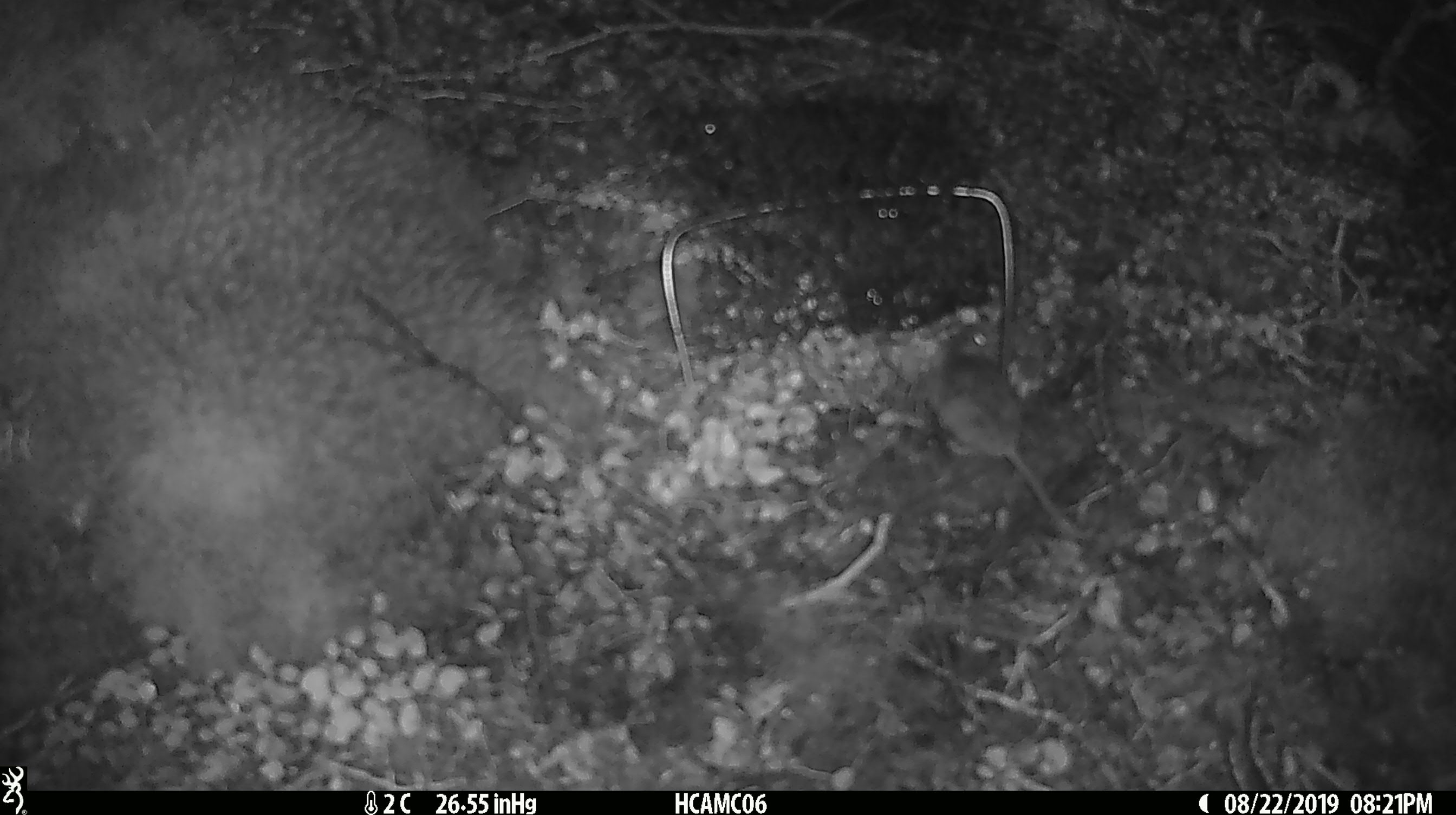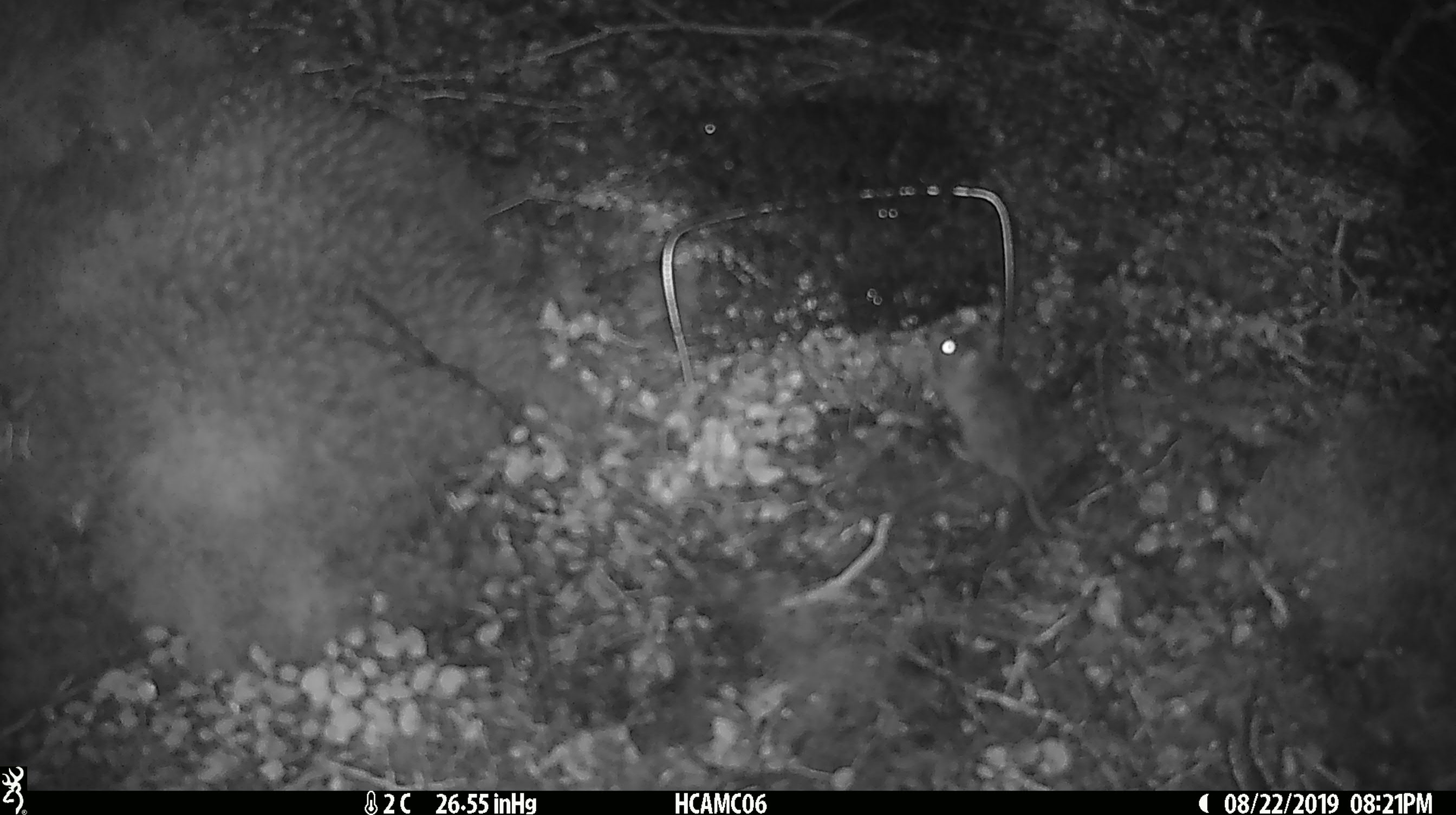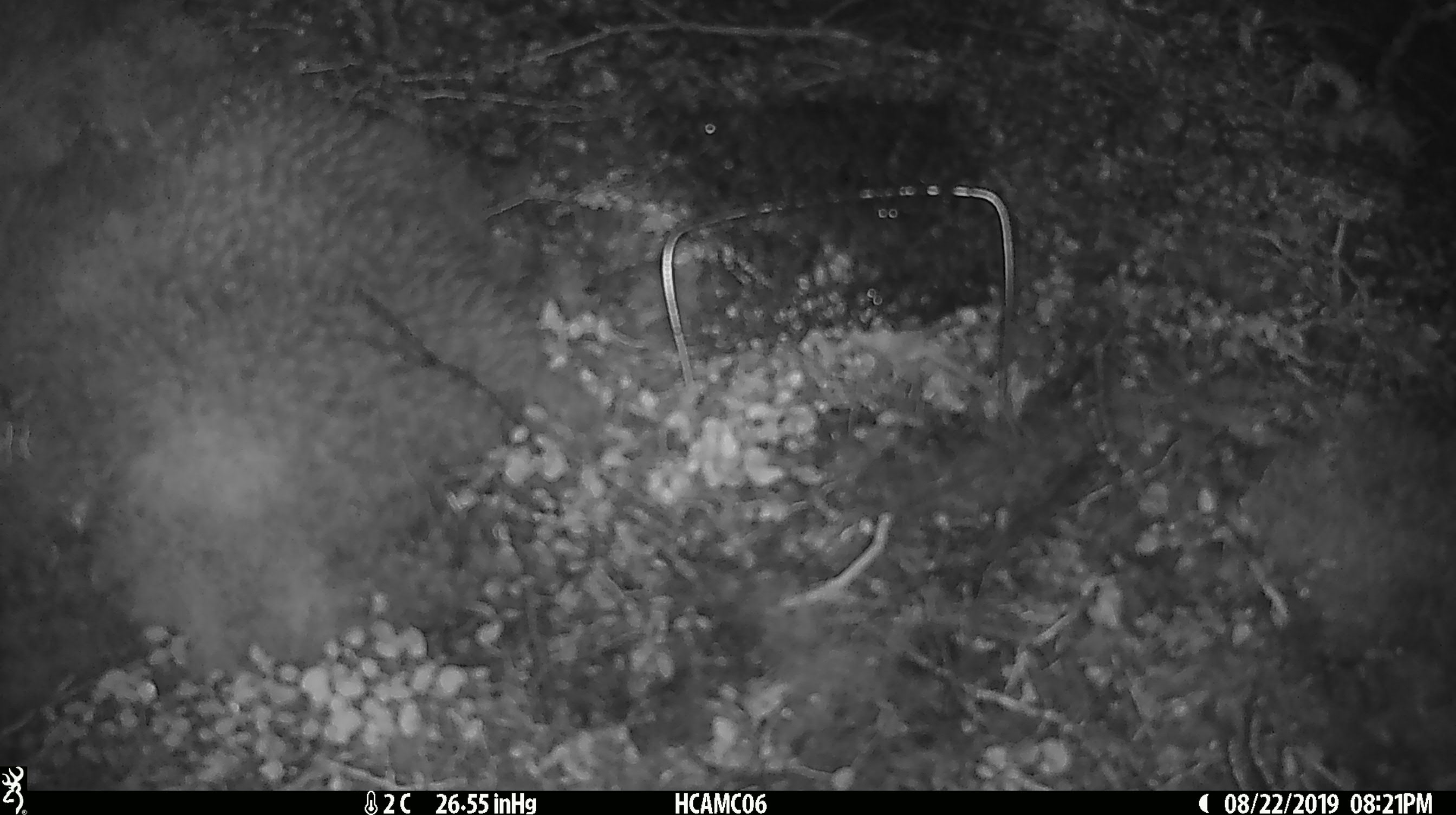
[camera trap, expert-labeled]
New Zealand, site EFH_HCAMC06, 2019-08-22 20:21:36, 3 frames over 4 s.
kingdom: Animalia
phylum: Chordata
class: Mammalia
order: Rodentia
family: Muridae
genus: Mus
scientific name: Mus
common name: mouse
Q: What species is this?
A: Mouse (Mus).